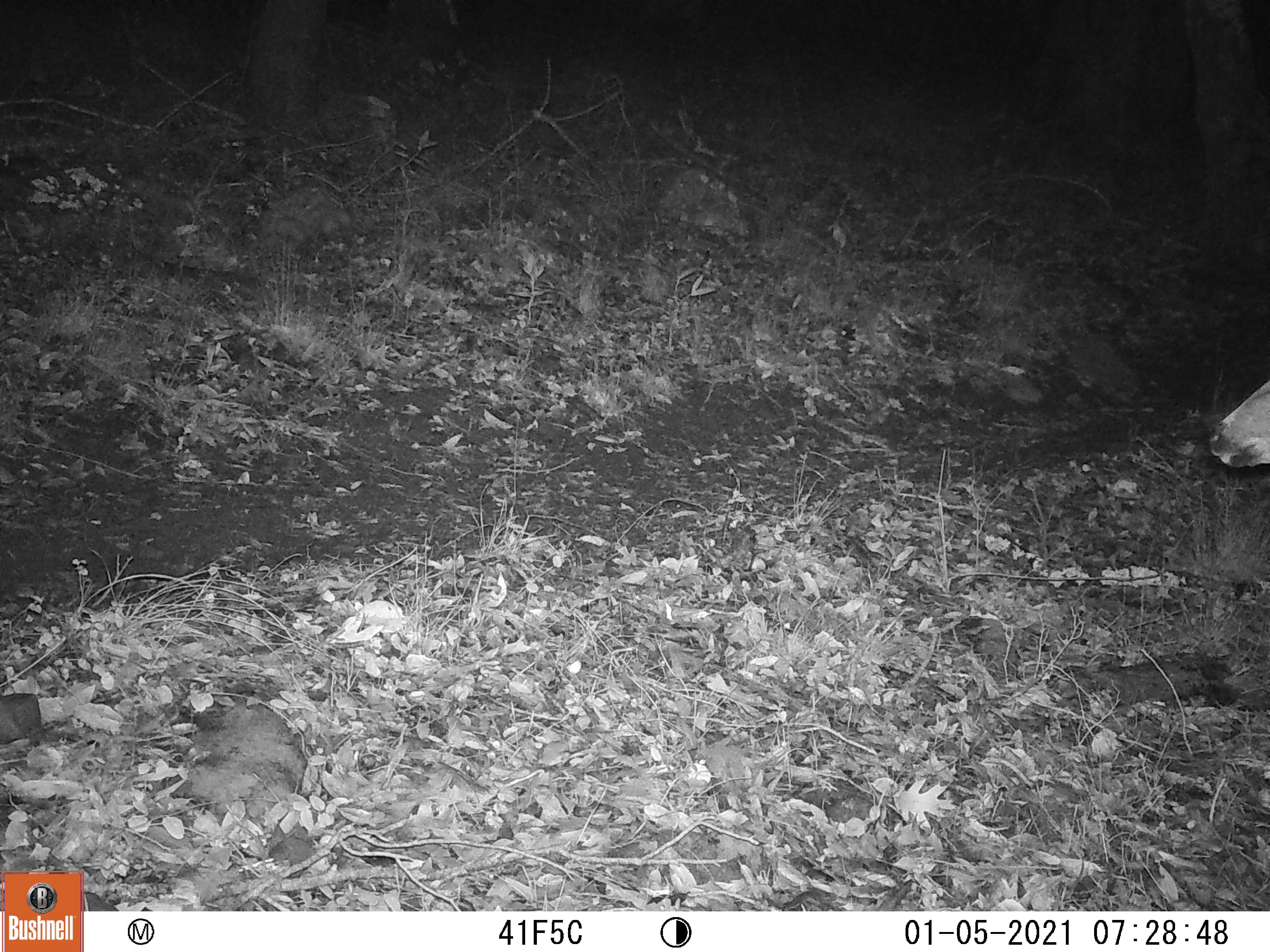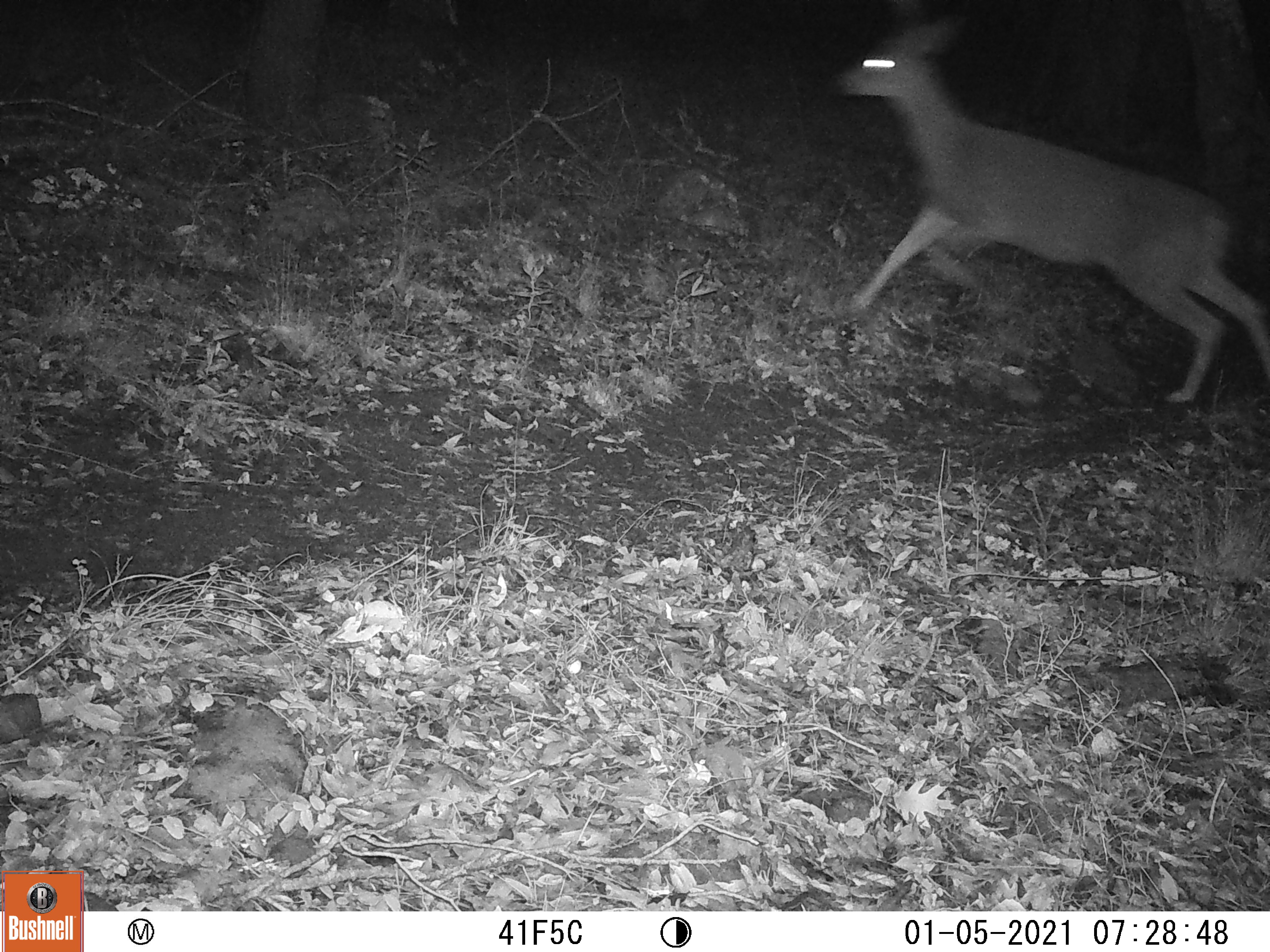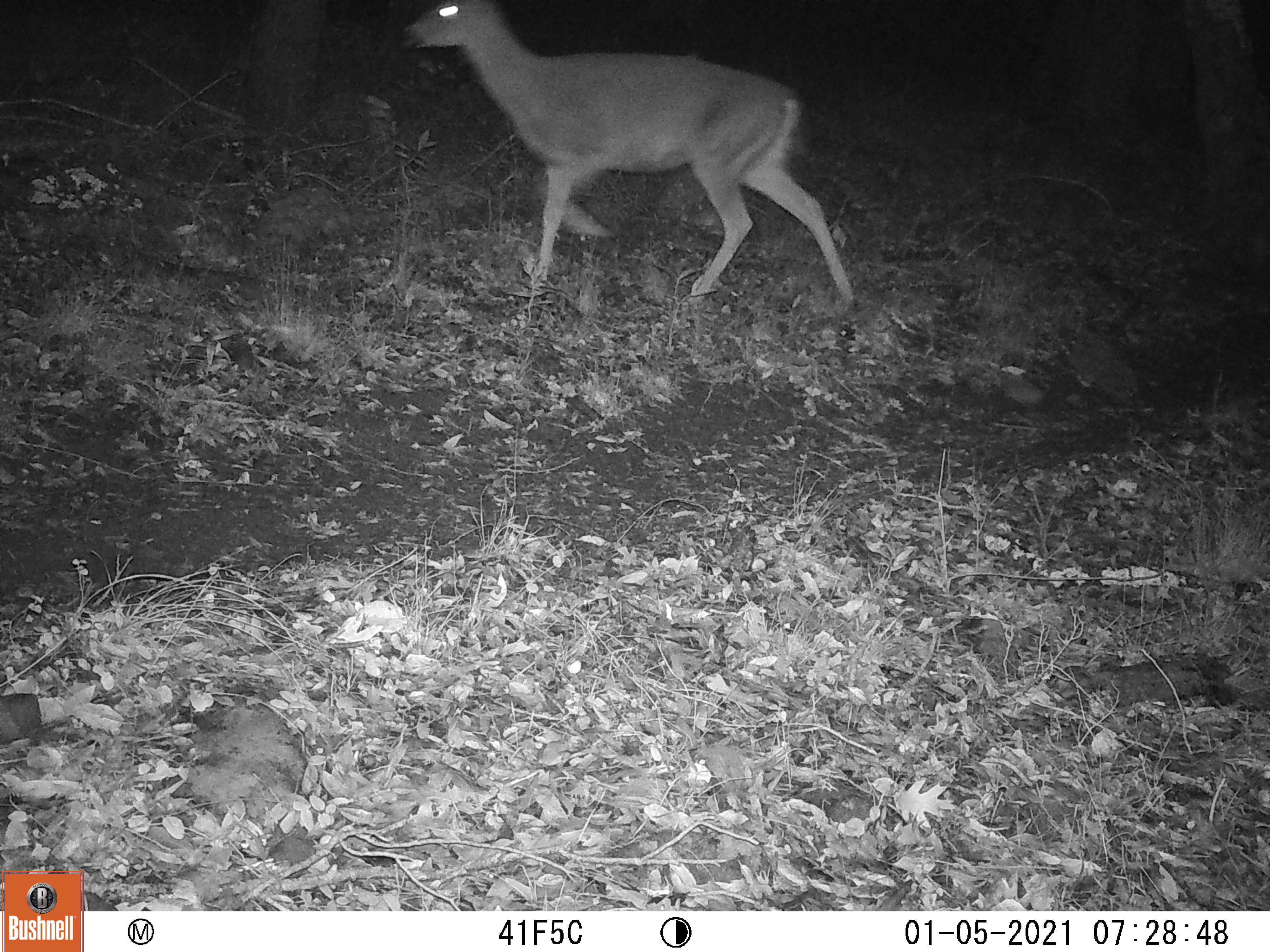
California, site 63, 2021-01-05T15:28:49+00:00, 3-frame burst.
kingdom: Animalia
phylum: Chordata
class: Mammalia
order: Artiodactyla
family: Cervidae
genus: Odocoileus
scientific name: Odocoileus hemionus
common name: mule deer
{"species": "mule deer (Odocoileus hemionus)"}